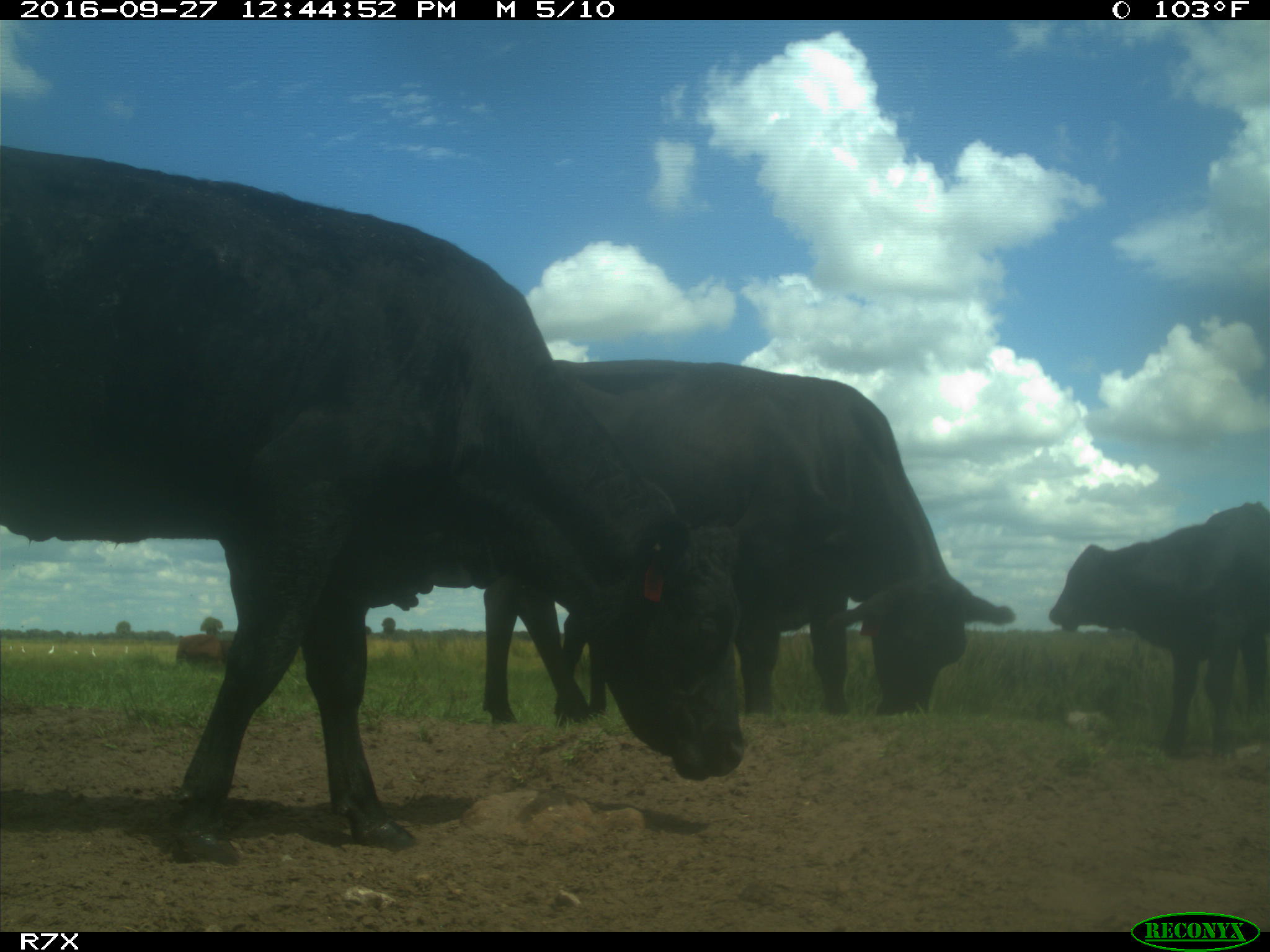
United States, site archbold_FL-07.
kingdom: Animalia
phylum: Chordata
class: Mammalia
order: Artiodactyla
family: Bovidae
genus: Bos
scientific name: Bos taurus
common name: domestic cow